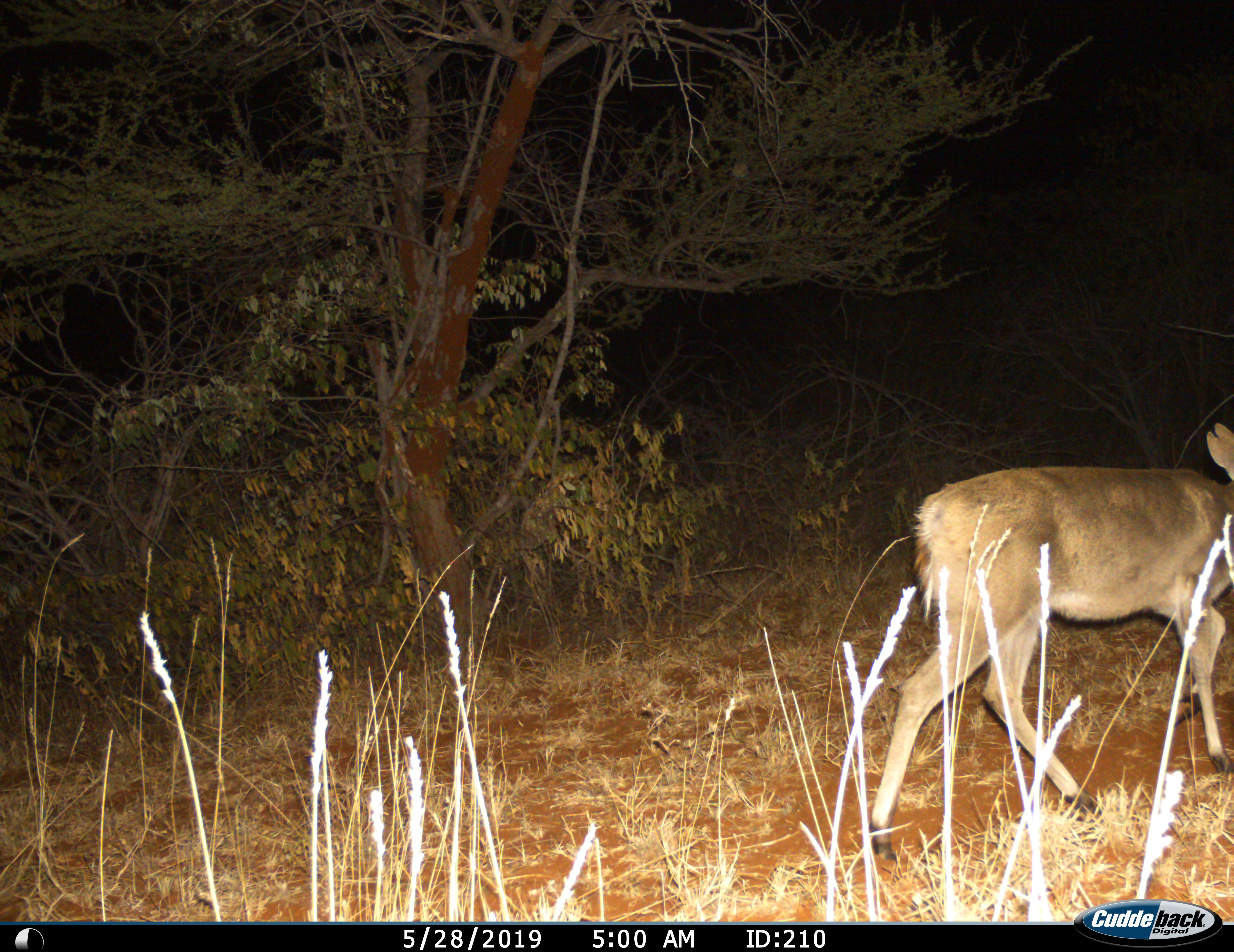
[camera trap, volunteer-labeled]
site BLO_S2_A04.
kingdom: Animalia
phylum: Chordata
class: Mammalia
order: Artiodactyla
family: Bovidae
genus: Sylvicapra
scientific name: Sylvicapra grimmia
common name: common duiker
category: duikercommongrey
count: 1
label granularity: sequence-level